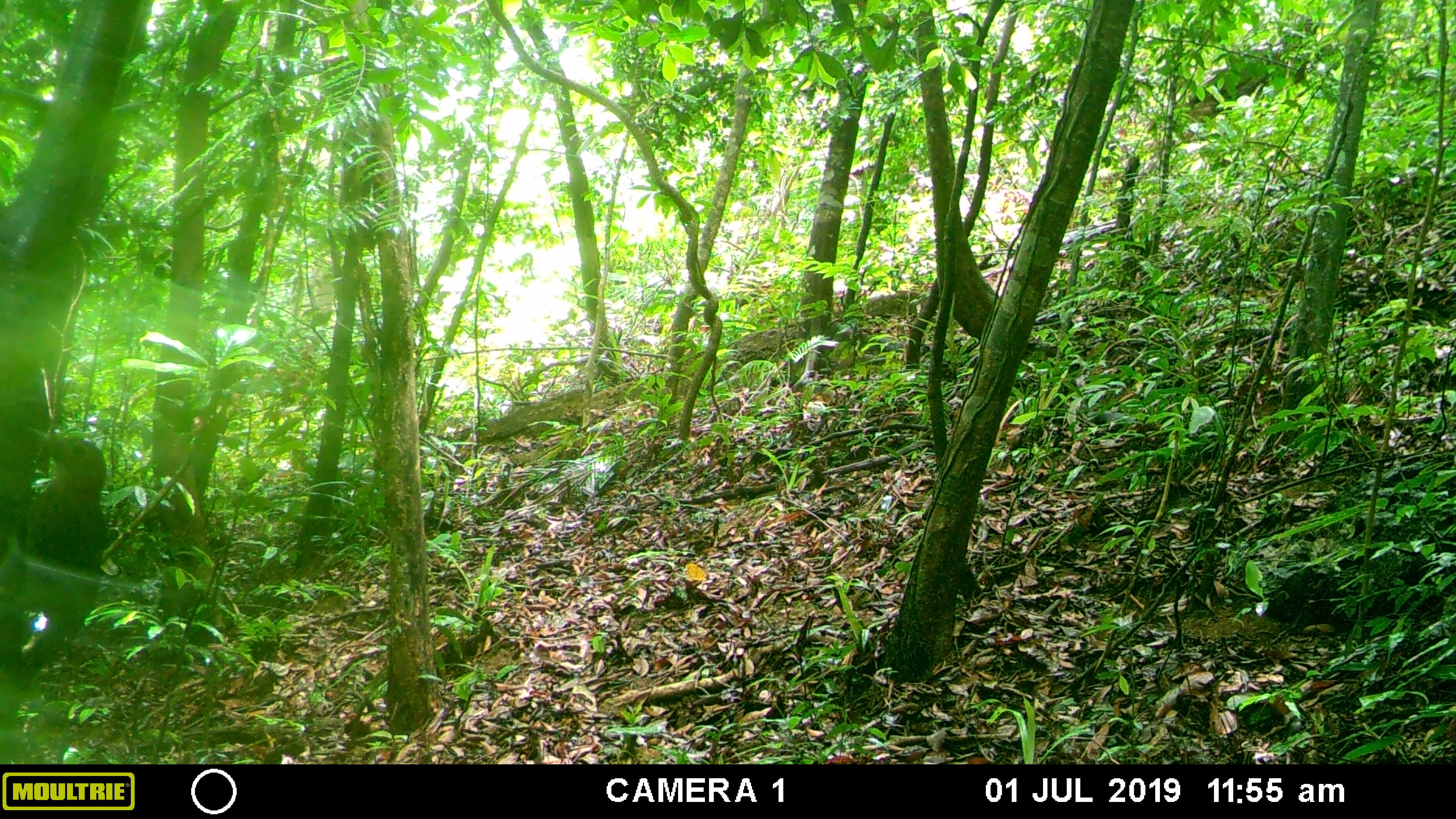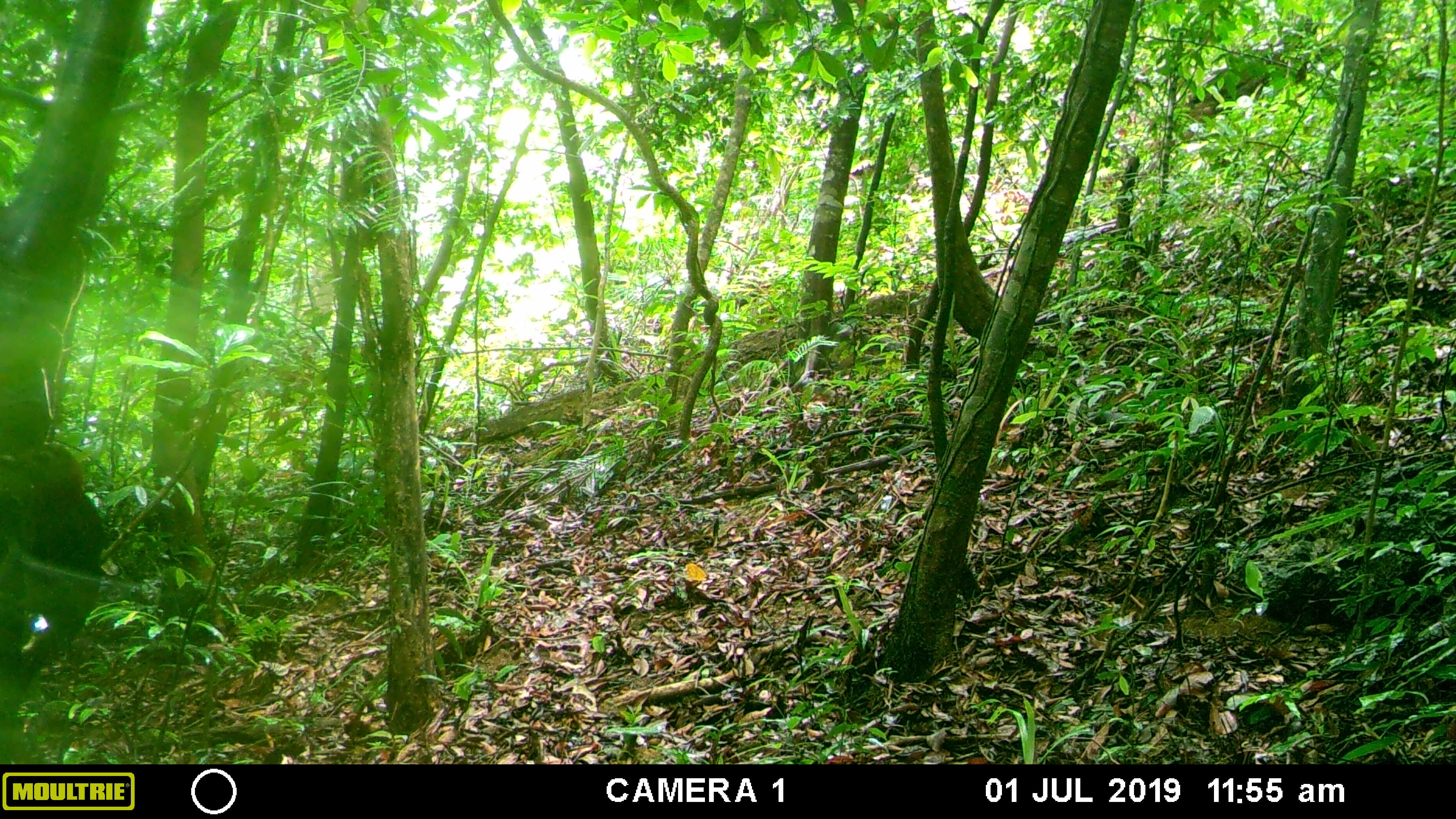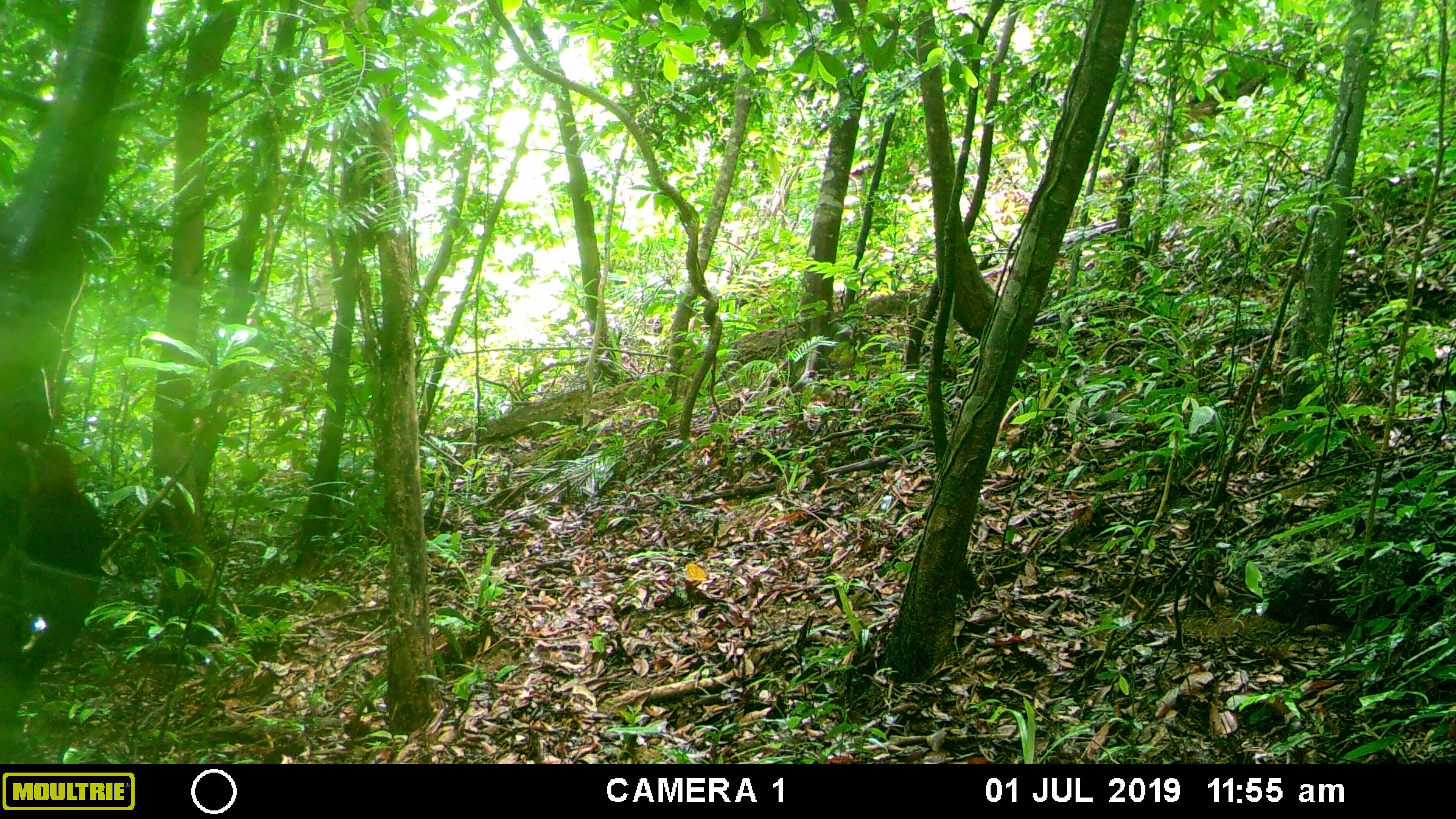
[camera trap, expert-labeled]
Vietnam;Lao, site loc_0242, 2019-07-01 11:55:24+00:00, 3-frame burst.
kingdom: Animalia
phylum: Chordata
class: Aves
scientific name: Aves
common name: bird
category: unidentified bird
Unidentified bird (bird) (Aves). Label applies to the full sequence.